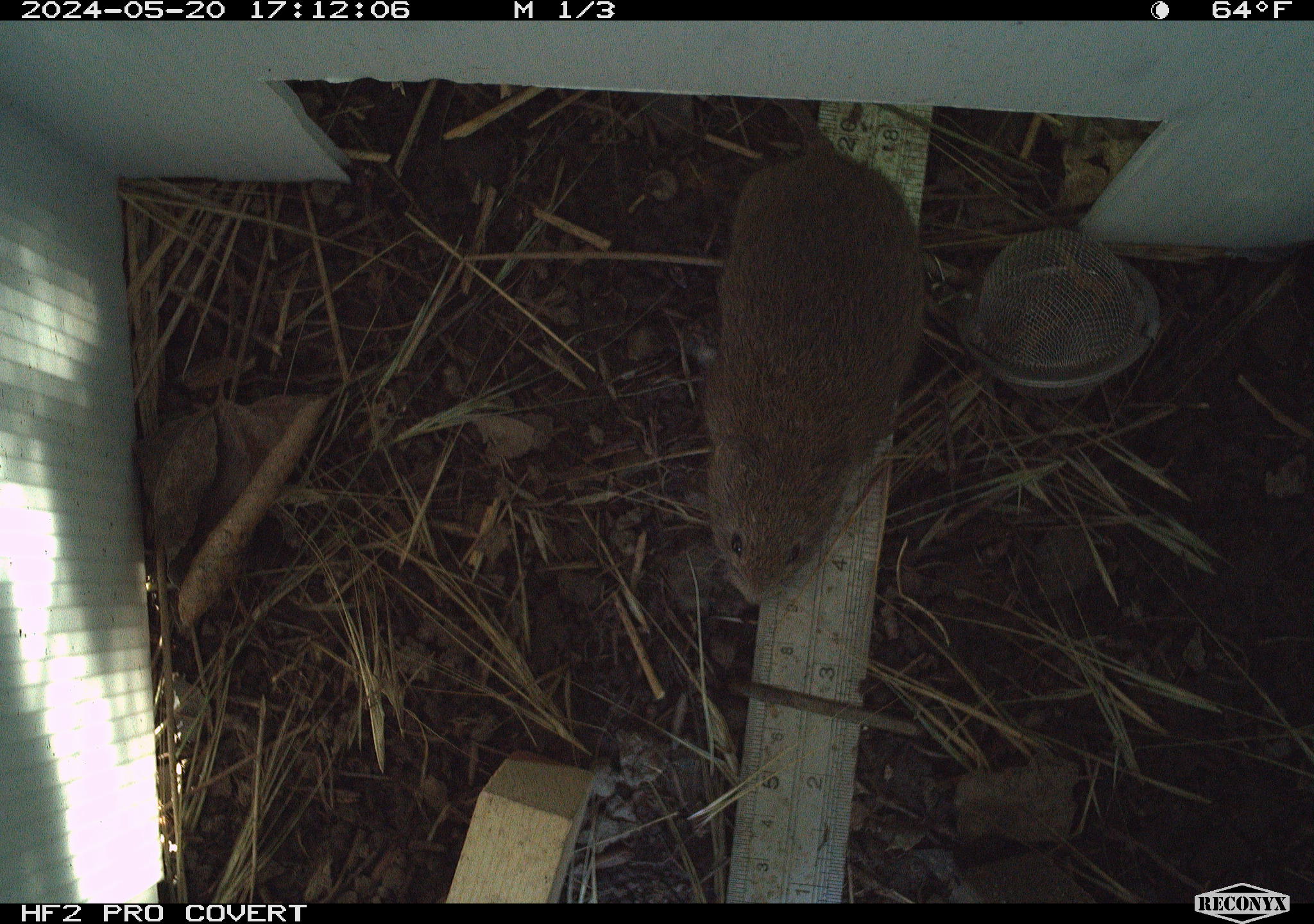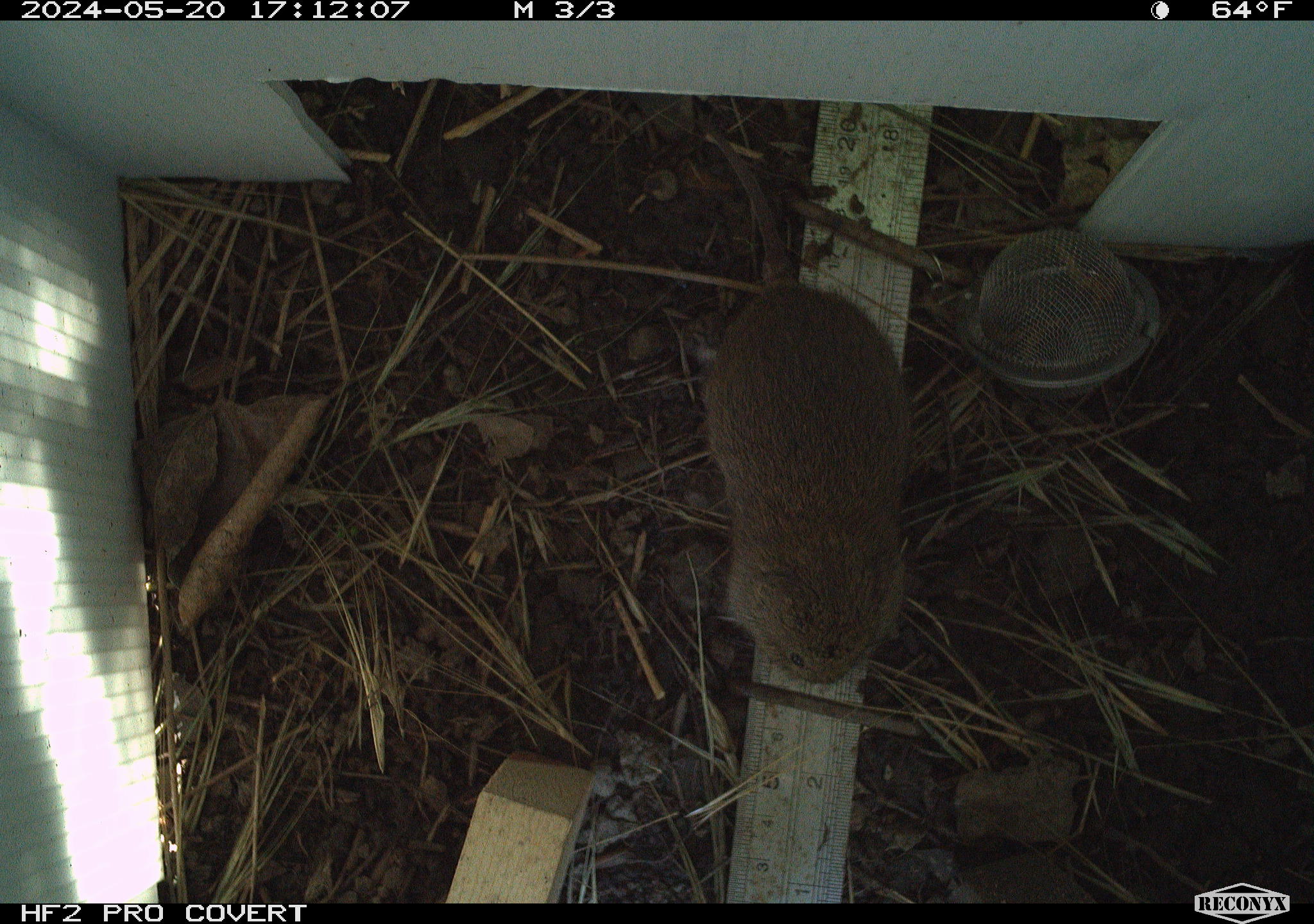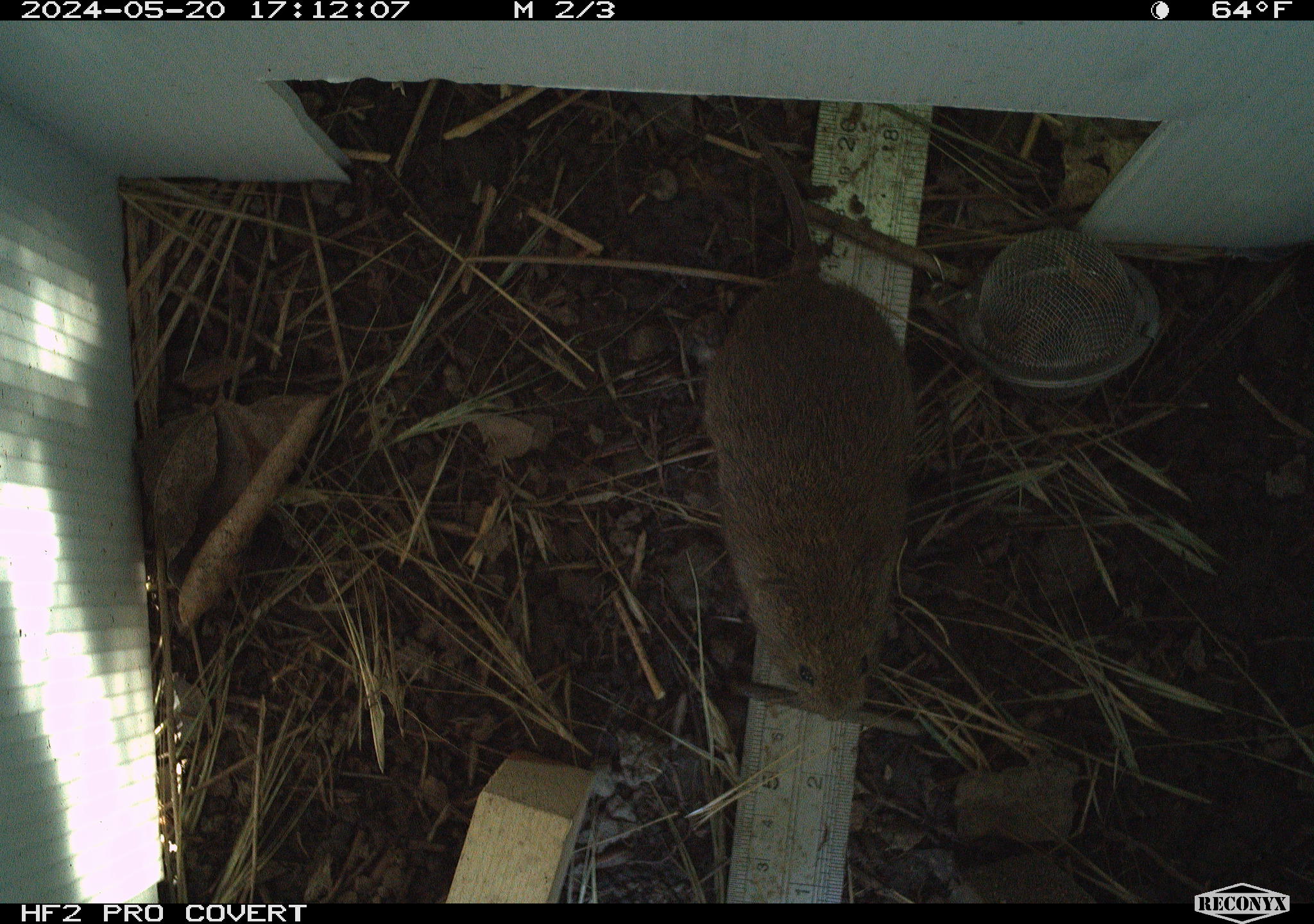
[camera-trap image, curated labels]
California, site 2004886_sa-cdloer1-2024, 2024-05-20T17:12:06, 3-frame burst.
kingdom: Animalia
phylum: Chordata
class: Mammalia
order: Rodentia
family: Cricetidae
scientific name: Arvicolinae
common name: voles, lemmings, and muskrats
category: arvicolinae subfamily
Arvicolinae subfamily (voles, lemmings, and muskrats) (Arvicolinae).